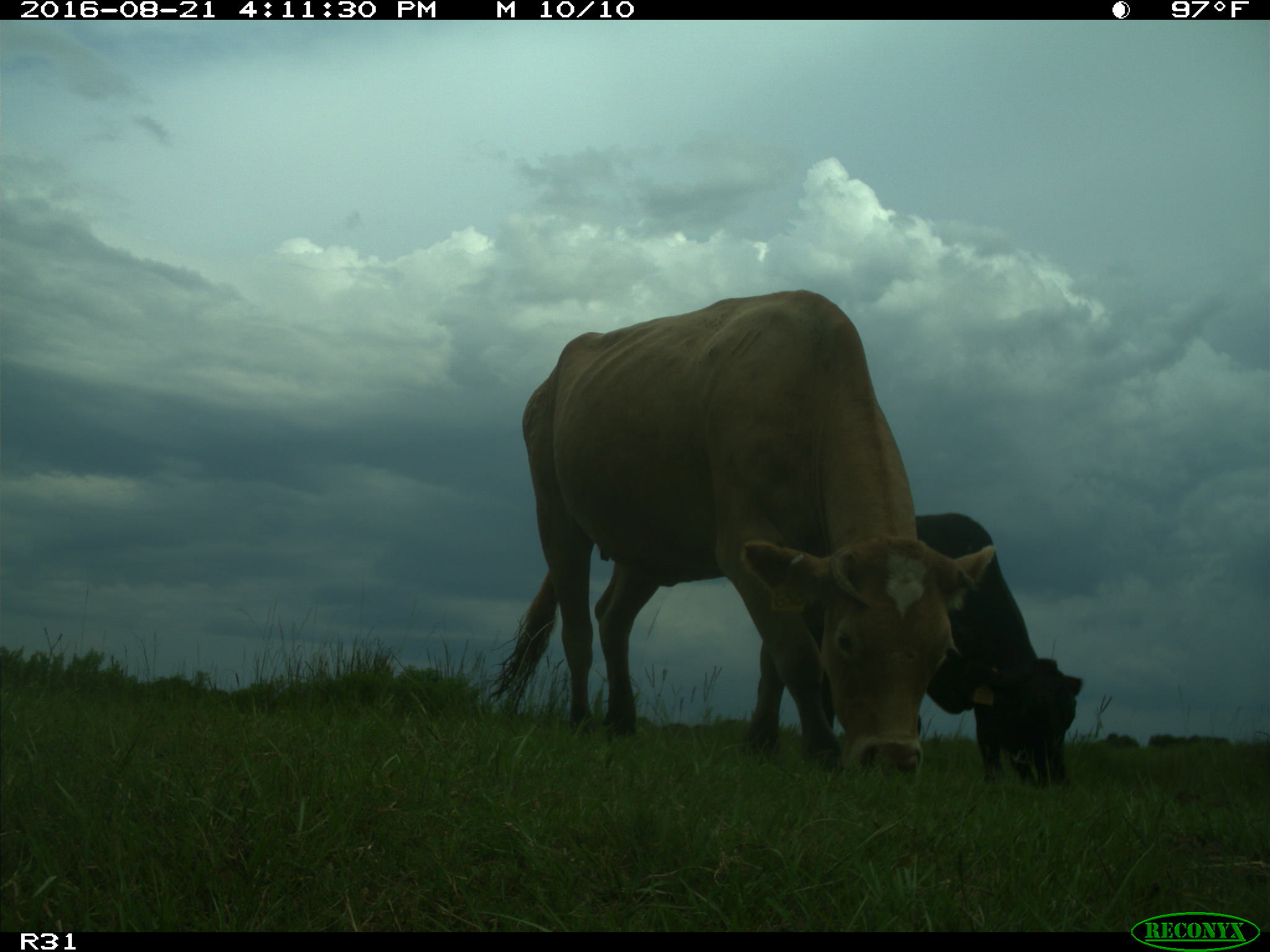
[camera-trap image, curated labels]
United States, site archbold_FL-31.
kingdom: Animalia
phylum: Chordata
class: Mammalia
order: Artiodactyla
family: Bovidae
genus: Bos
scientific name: Bos taurus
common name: domestic cow